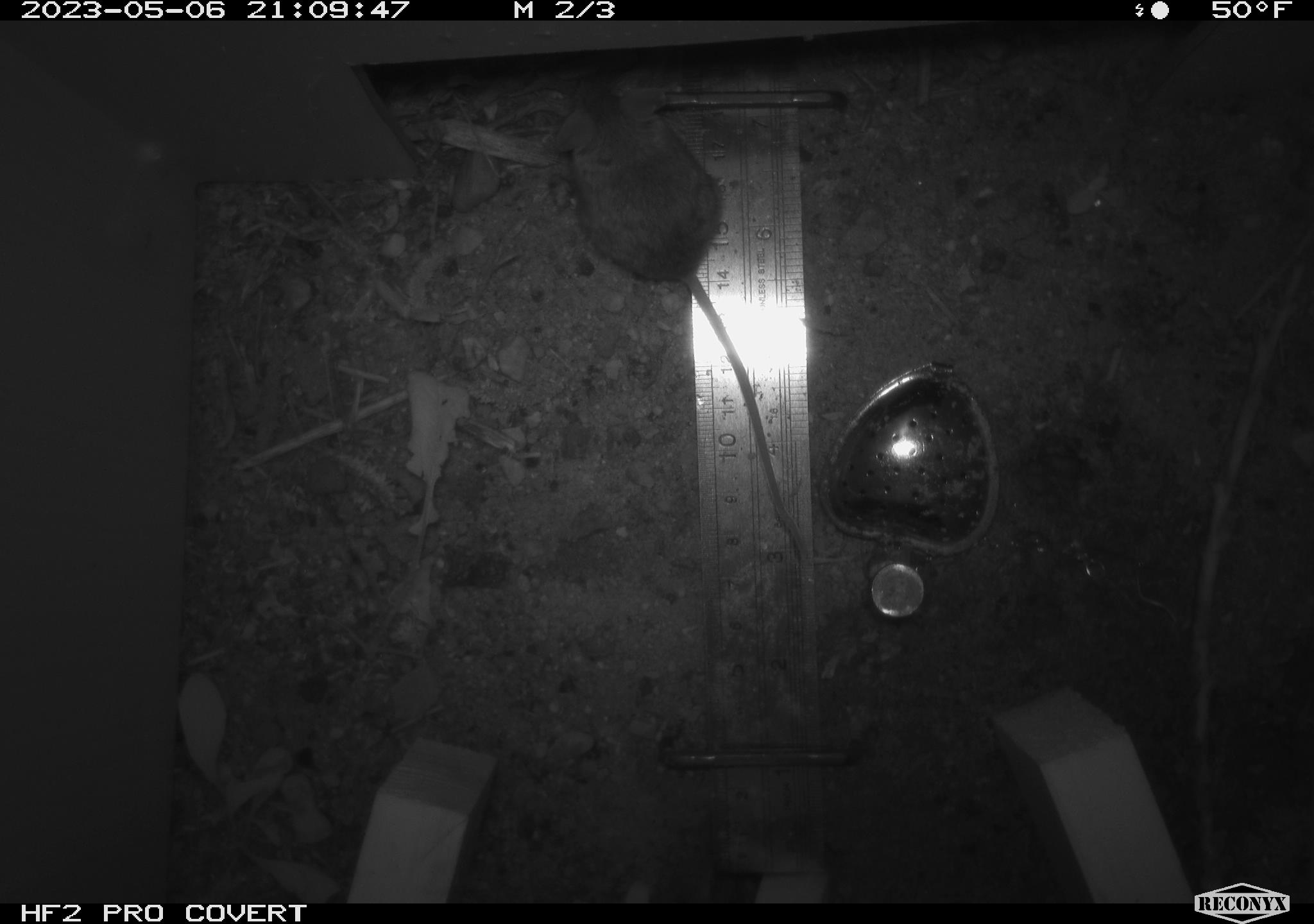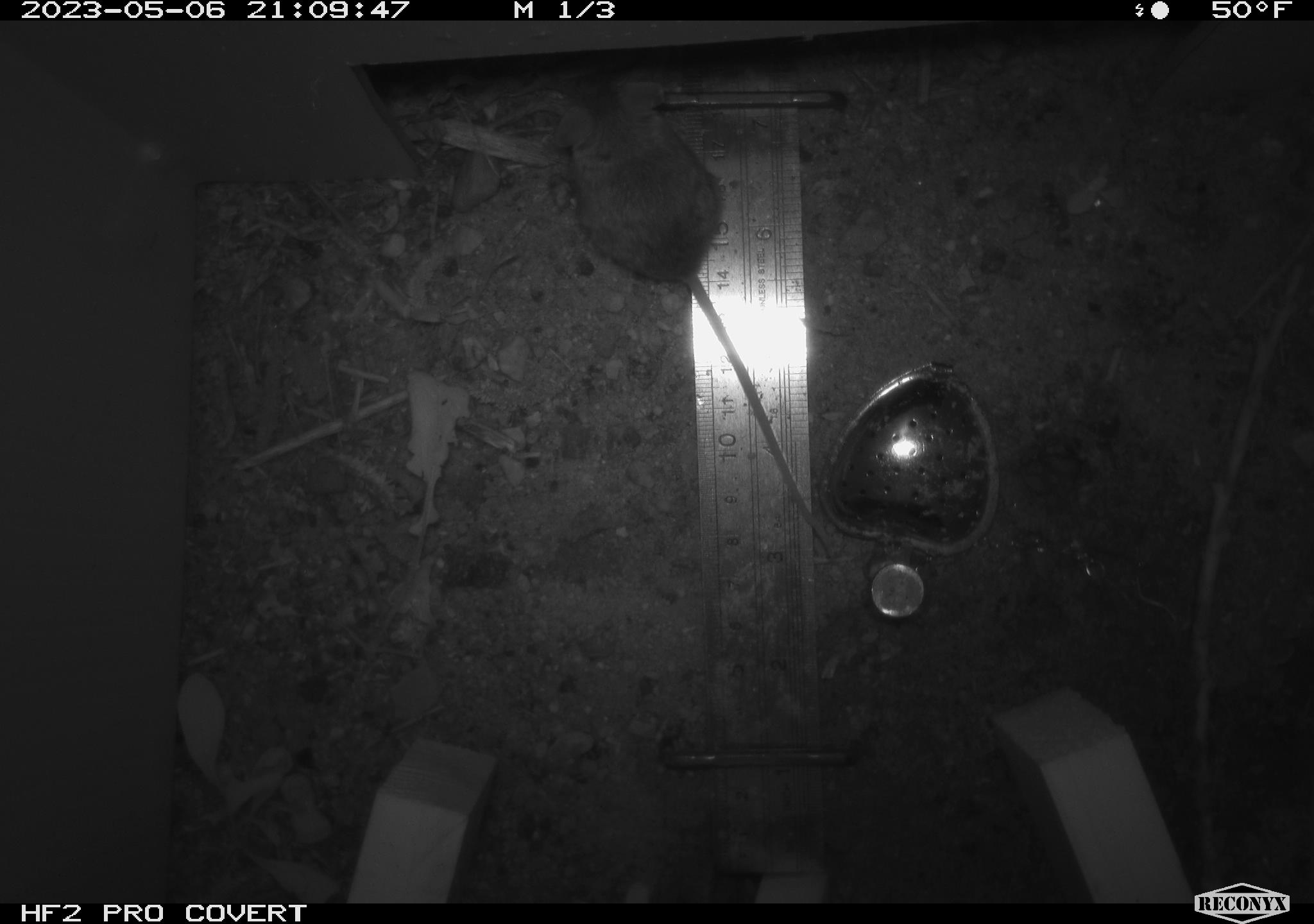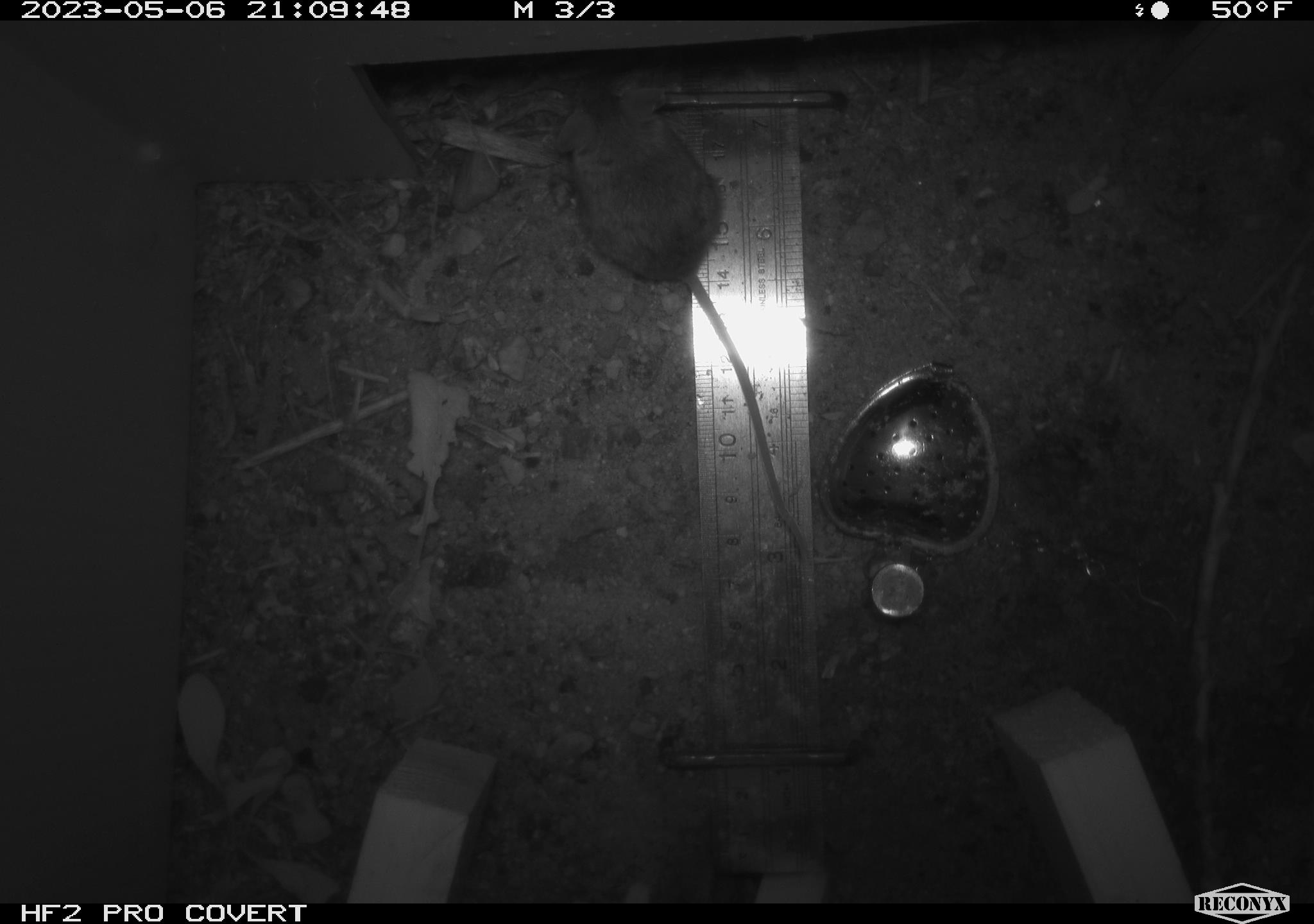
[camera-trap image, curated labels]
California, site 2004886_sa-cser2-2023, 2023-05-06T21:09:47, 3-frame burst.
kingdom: Animalia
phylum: Chordata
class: Mammalia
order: Rodentia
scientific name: Rodentia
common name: mouse species